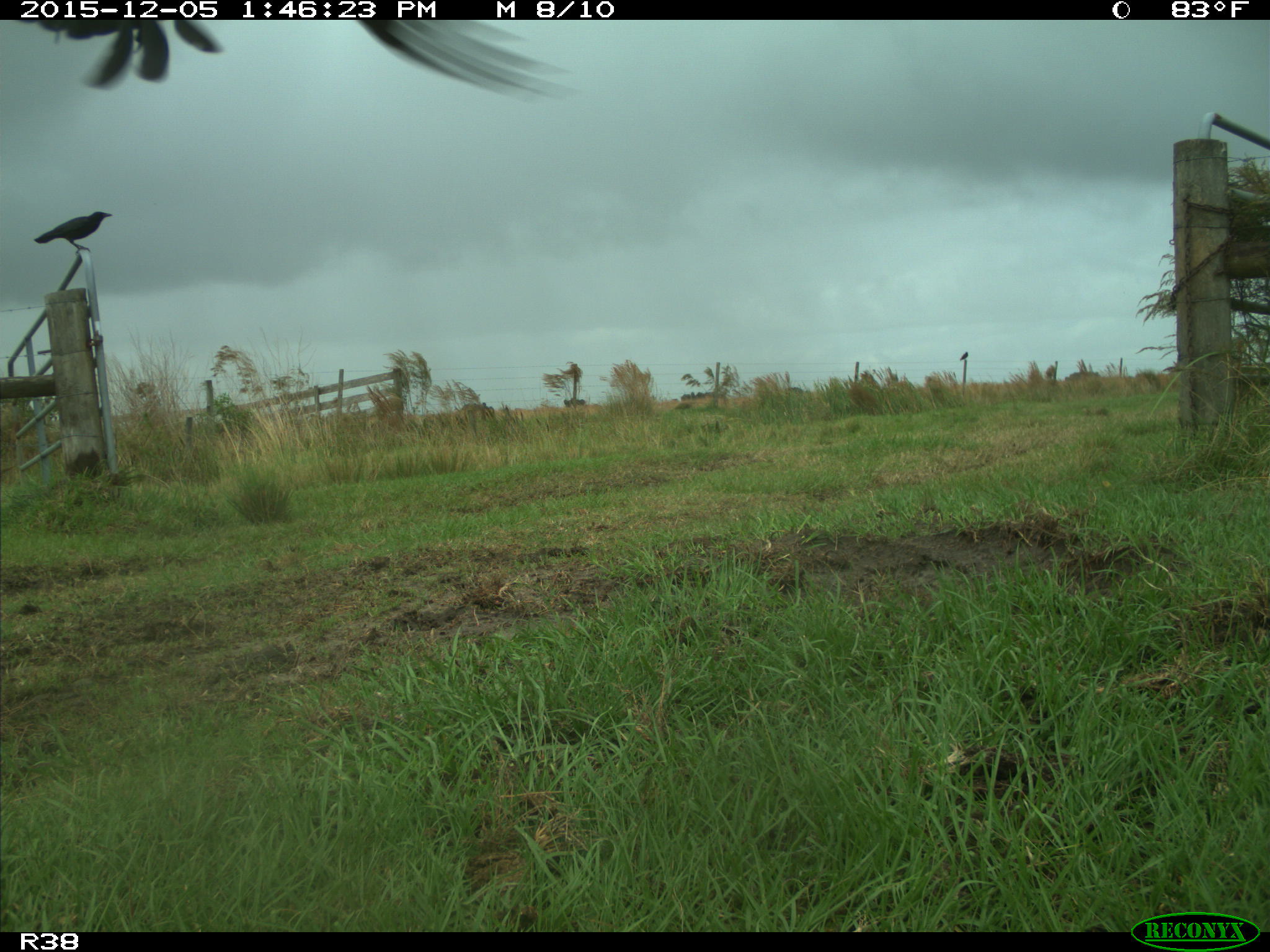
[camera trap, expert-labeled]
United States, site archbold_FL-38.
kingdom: Animalia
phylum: Chordata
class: Aves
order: Passeriformes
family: Corvidae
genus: Corvus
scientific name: Corvus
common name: crows and ravens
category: unidentified corvus